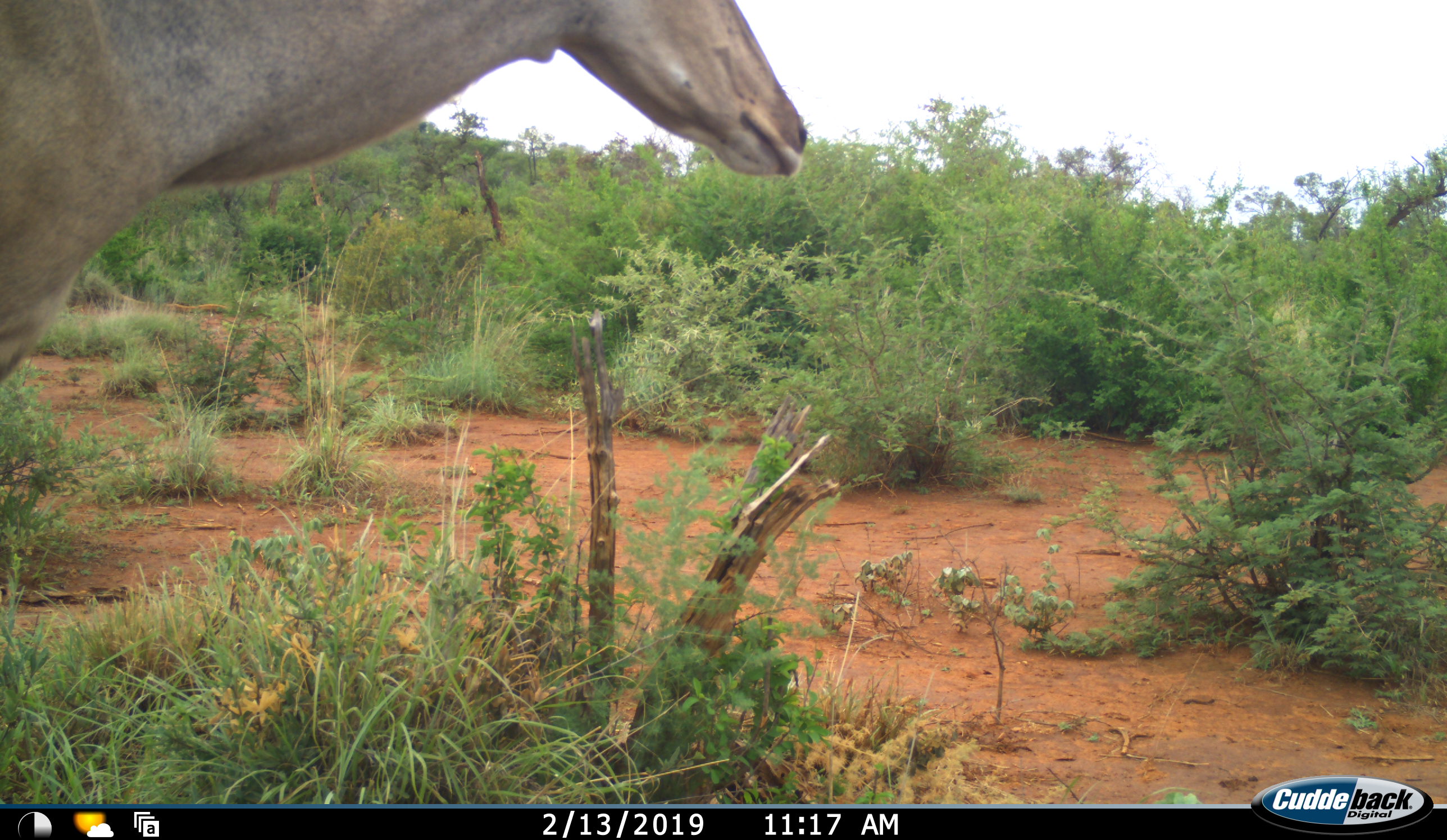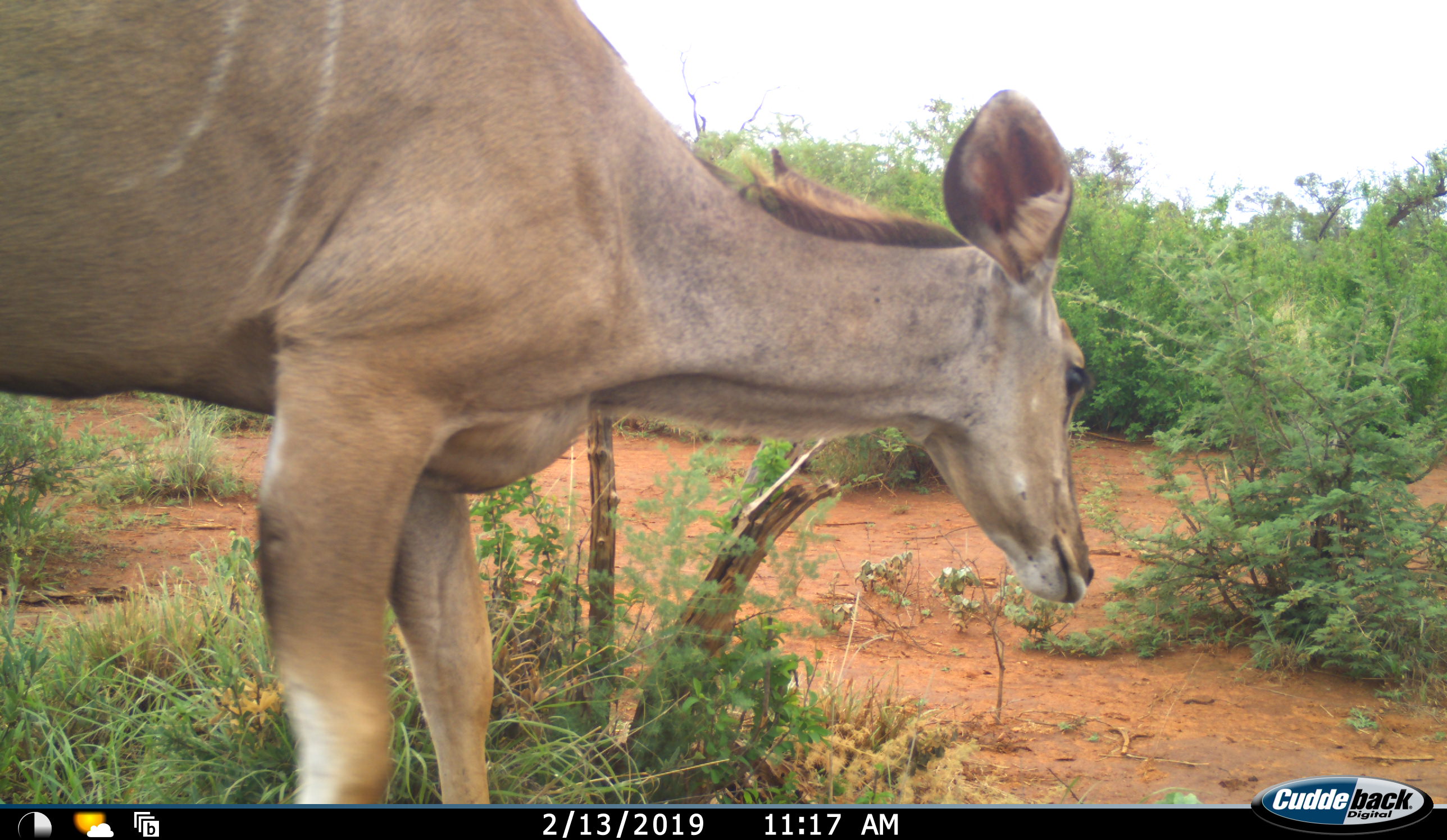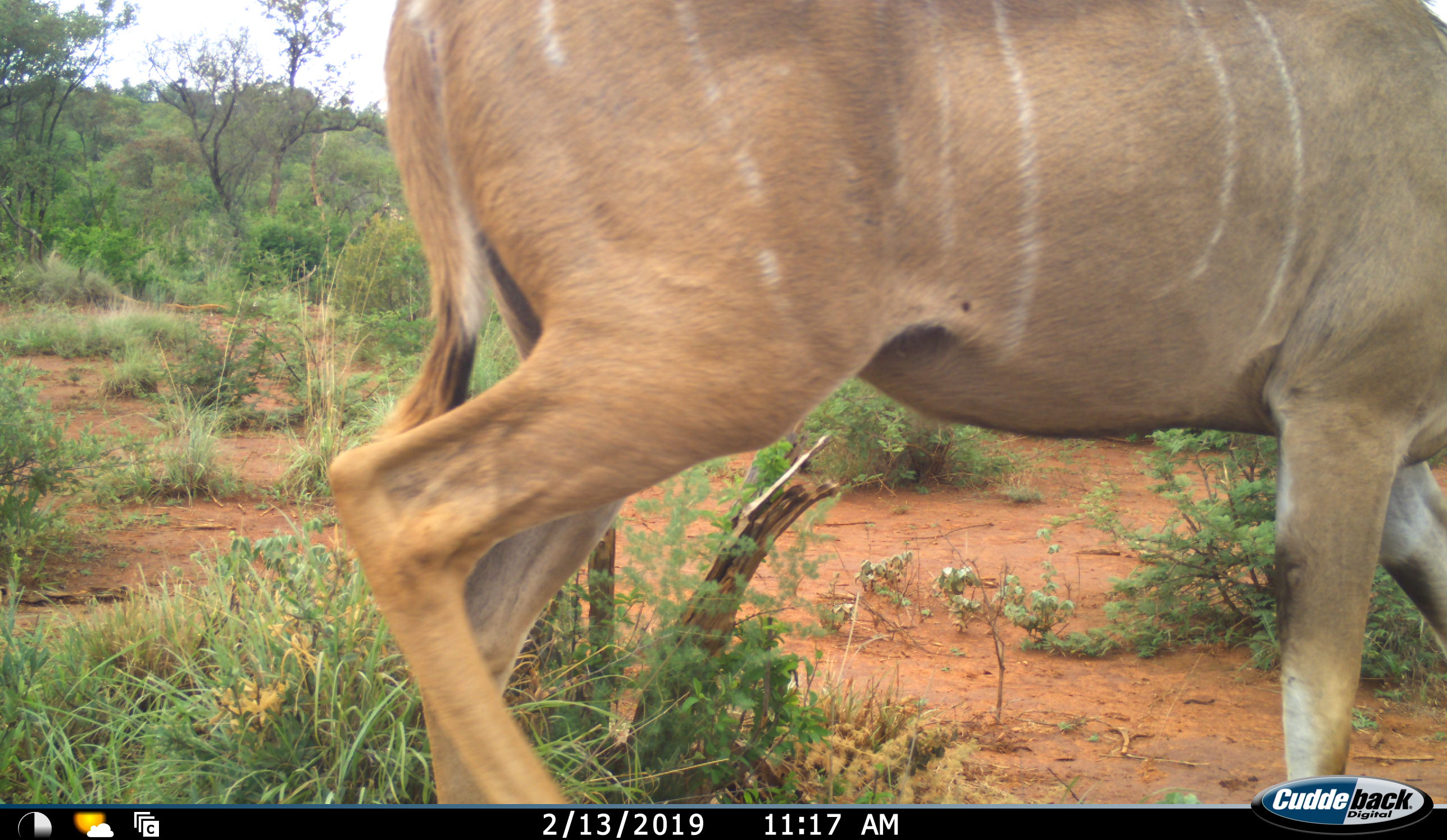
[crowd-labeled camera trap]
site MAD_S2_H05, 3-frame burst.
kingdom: Animalia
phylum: Chordata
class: Mammalia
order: Artiodactyla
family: Bovidae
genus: Tragelaphus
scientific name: Tragelaphus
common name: kudu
Kudu (Tragelaphus), count 1. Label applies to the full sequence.